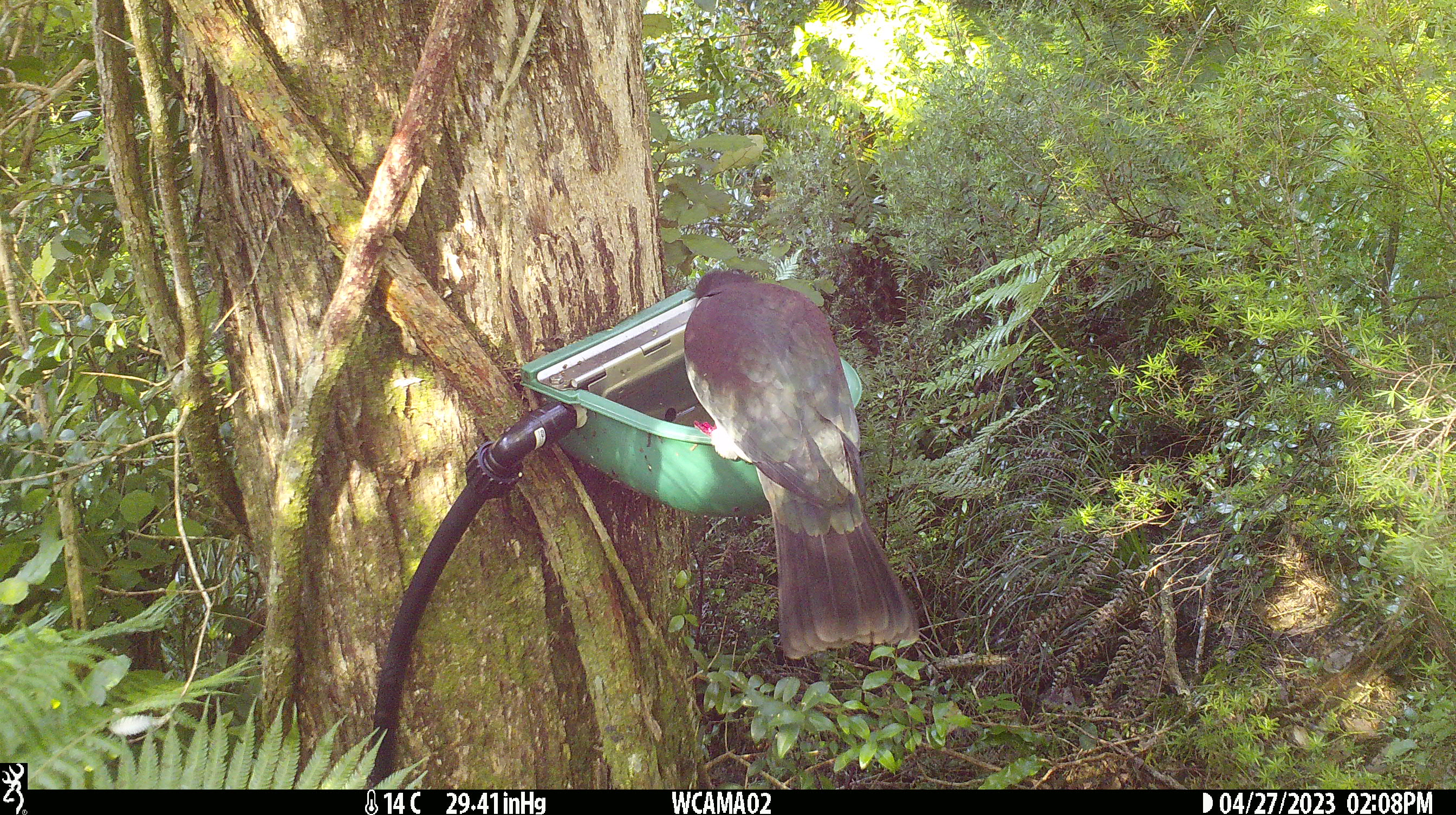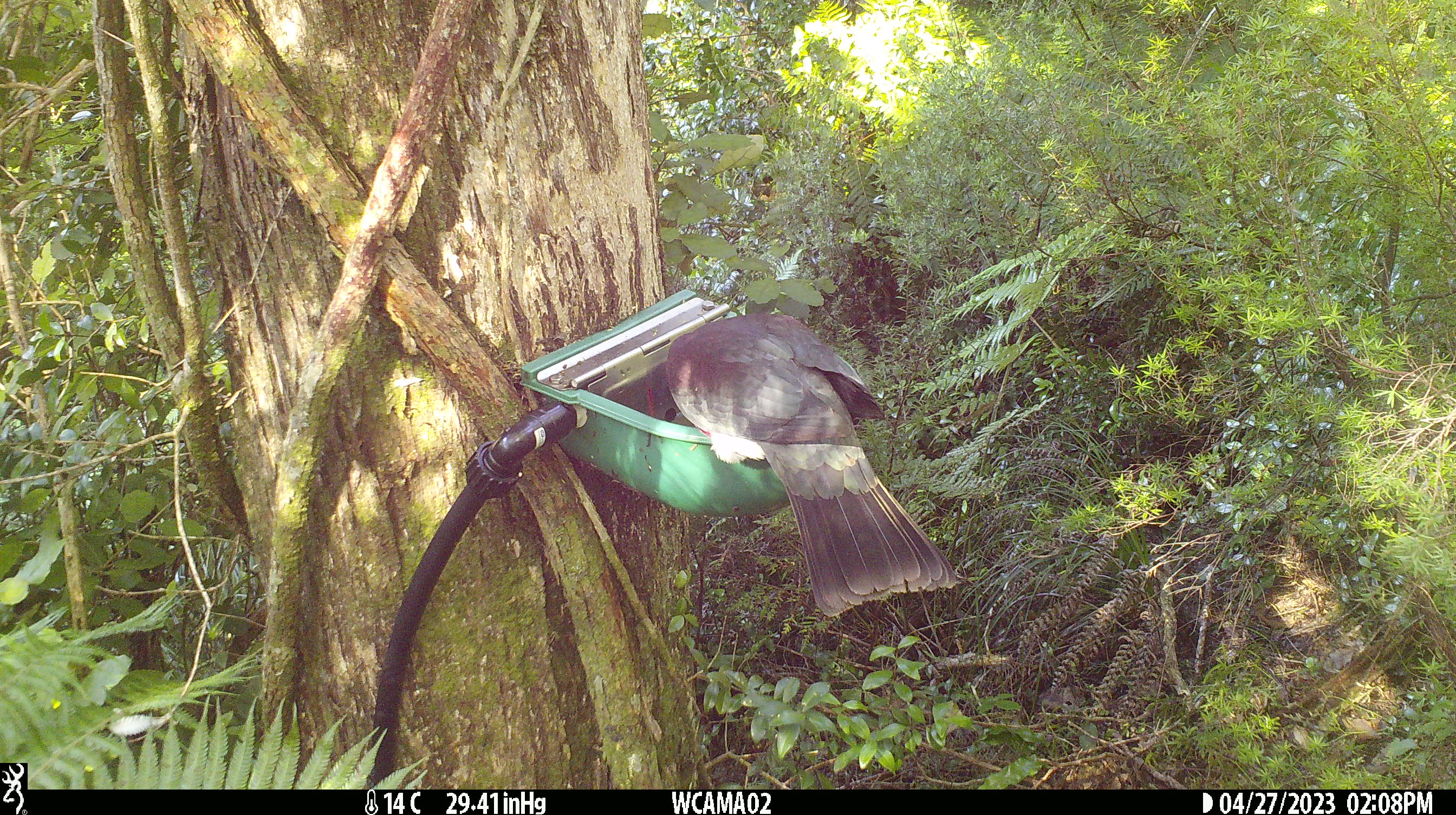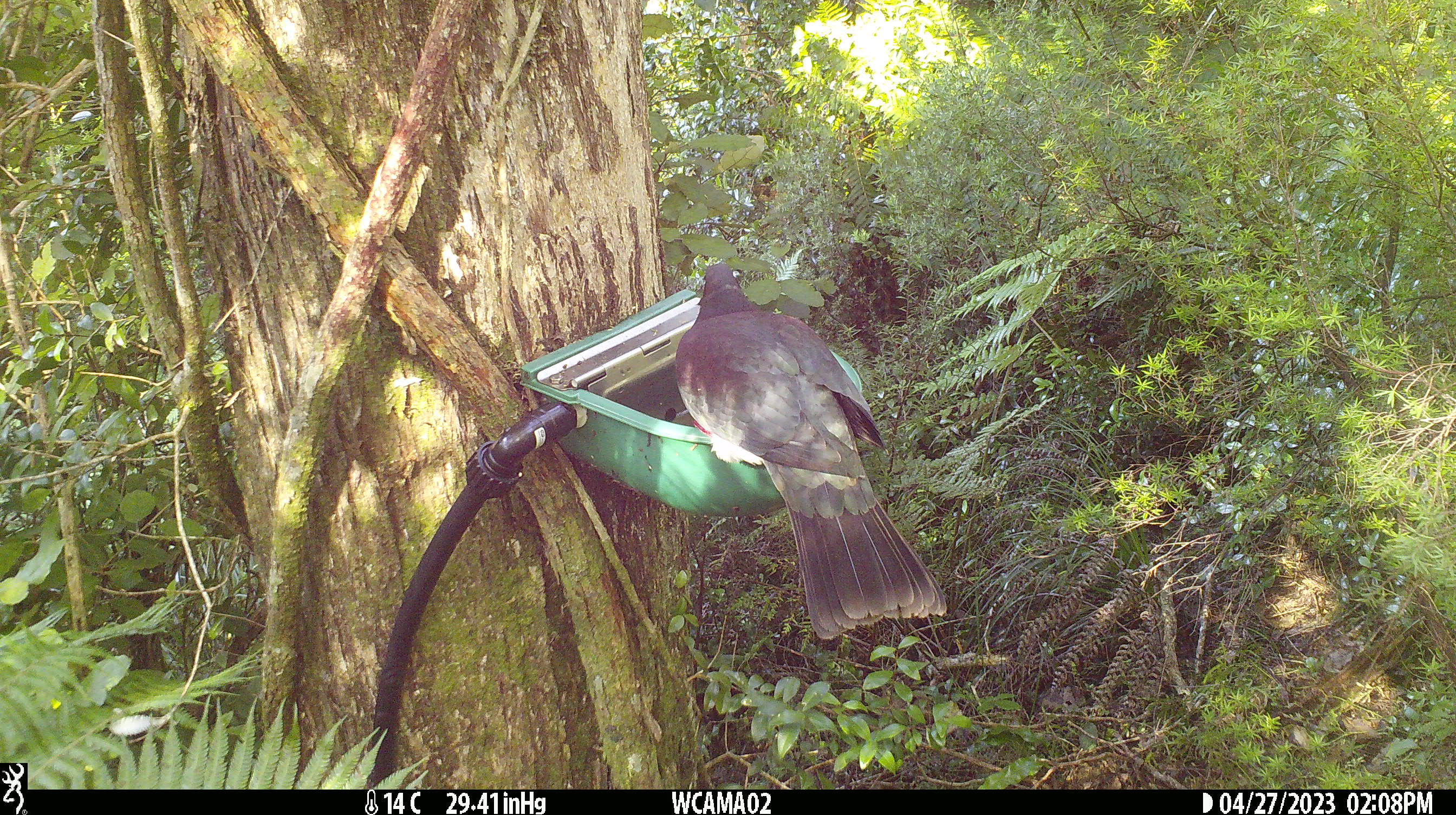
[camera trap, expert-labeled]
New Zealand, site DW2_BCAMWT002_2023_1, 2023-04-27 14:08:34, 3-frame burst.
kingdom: Animalia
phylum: Chordata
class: Aves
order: Columbiformes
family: Columbidae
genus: Hemiphaga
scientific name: Hemiphaga novaeseelandiae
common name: new zealand pigeon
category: kereru